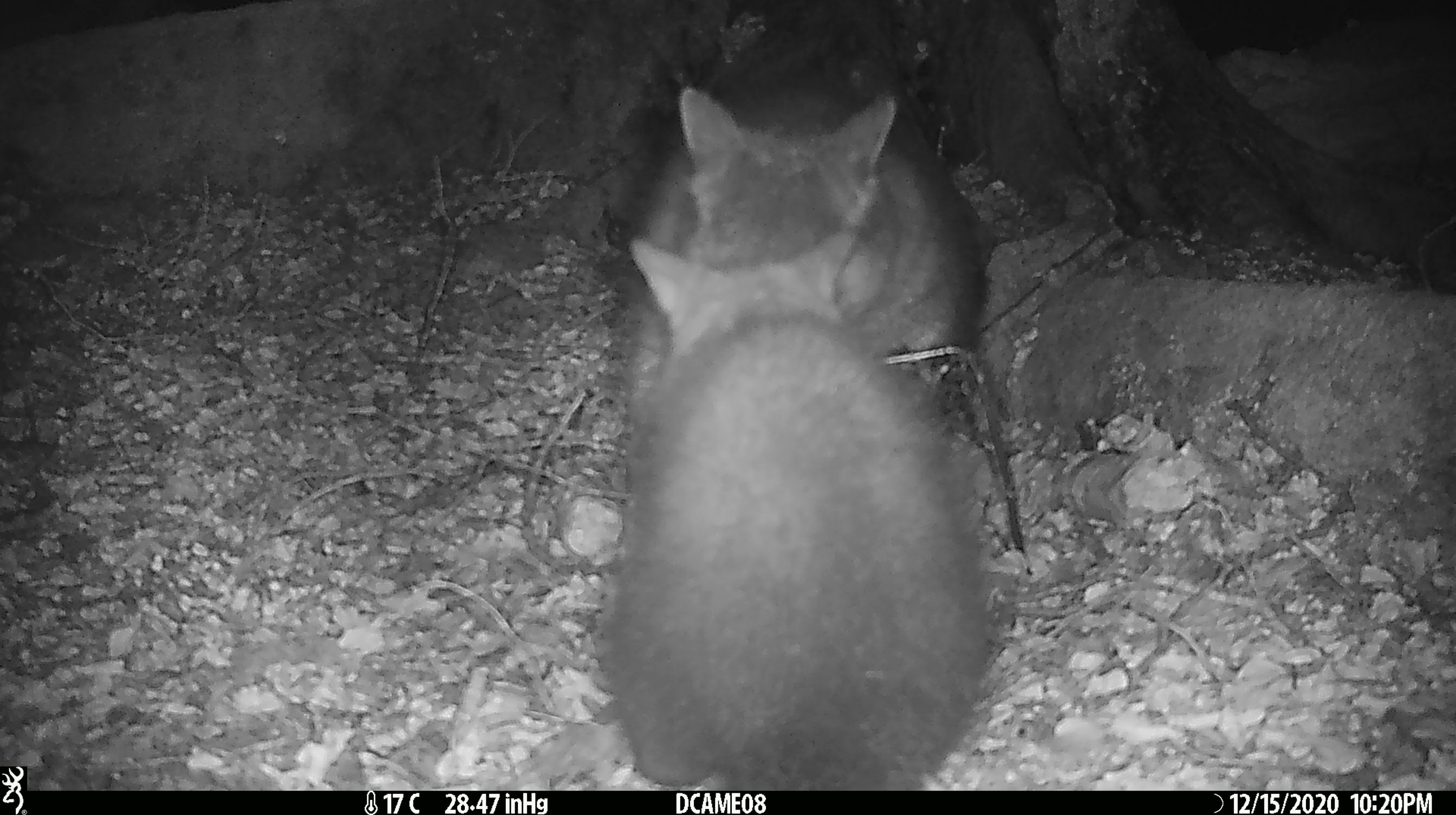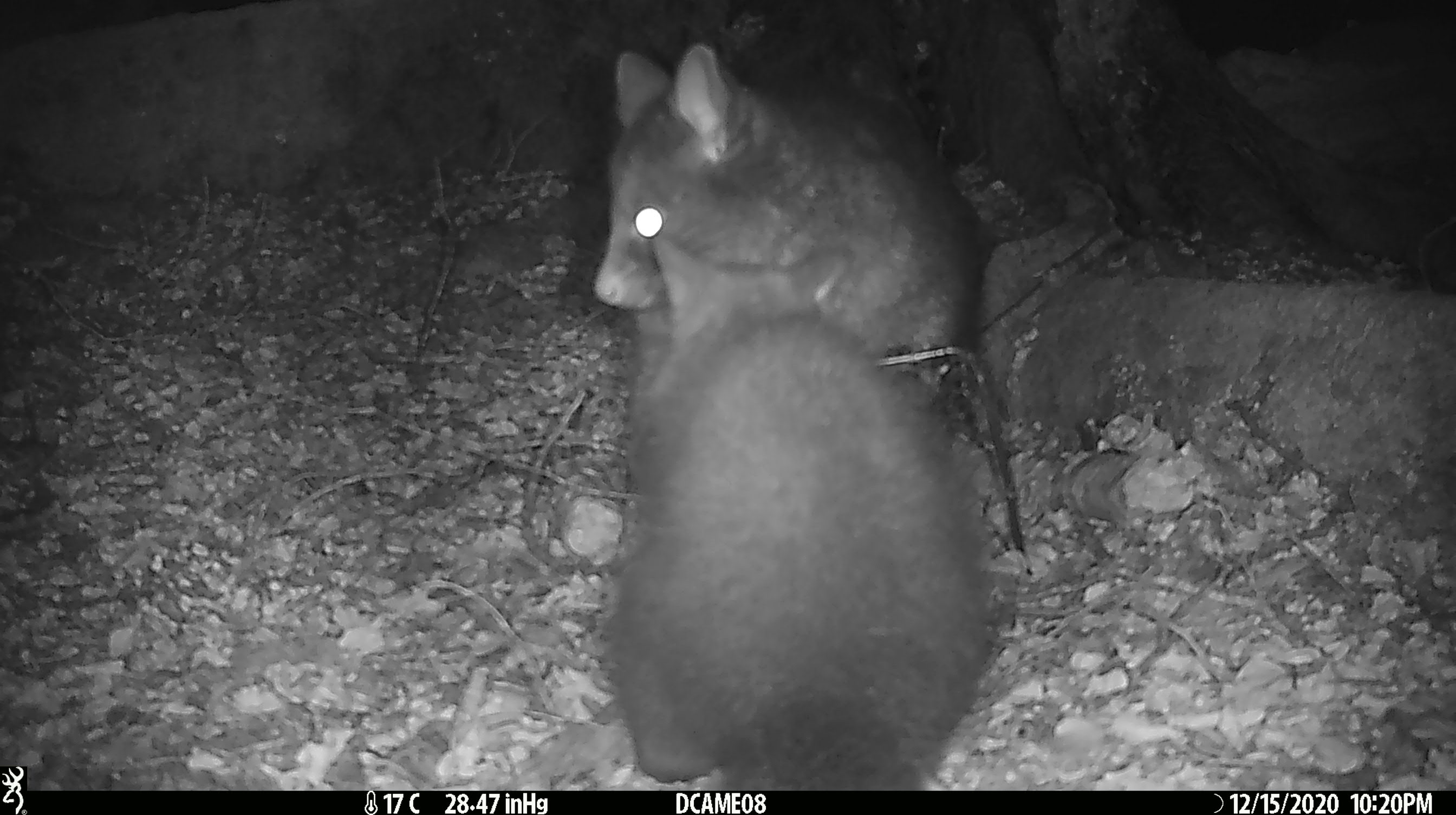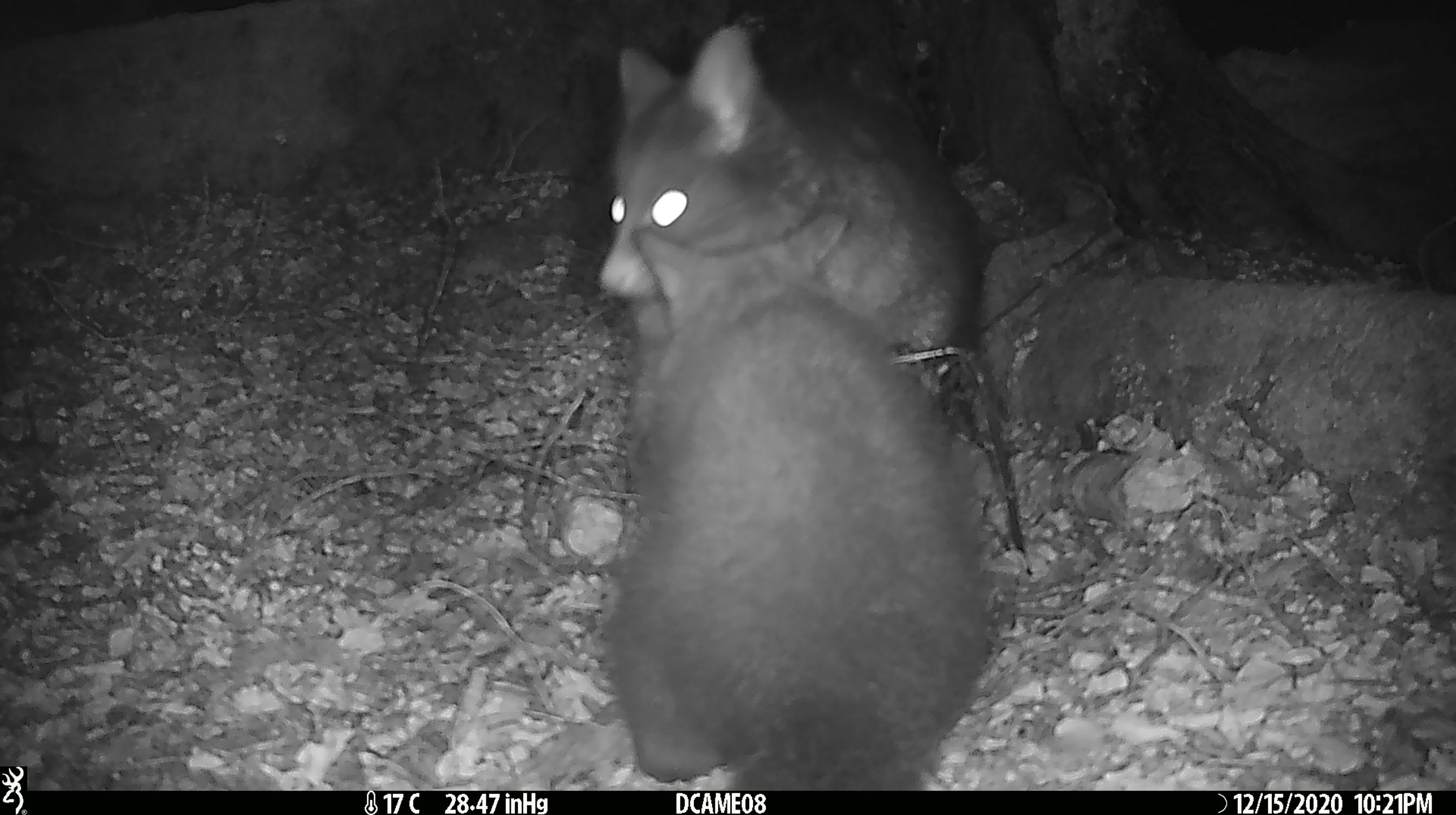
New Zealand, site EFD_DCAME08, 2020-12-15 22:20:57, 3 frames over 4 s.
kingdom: Animalia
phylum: Chordata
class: Mammalia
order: Diprotodontia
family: Phalangeridae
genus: Trichosurus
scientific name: Trichosurus vulpecula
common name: common brushtail possum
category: possum